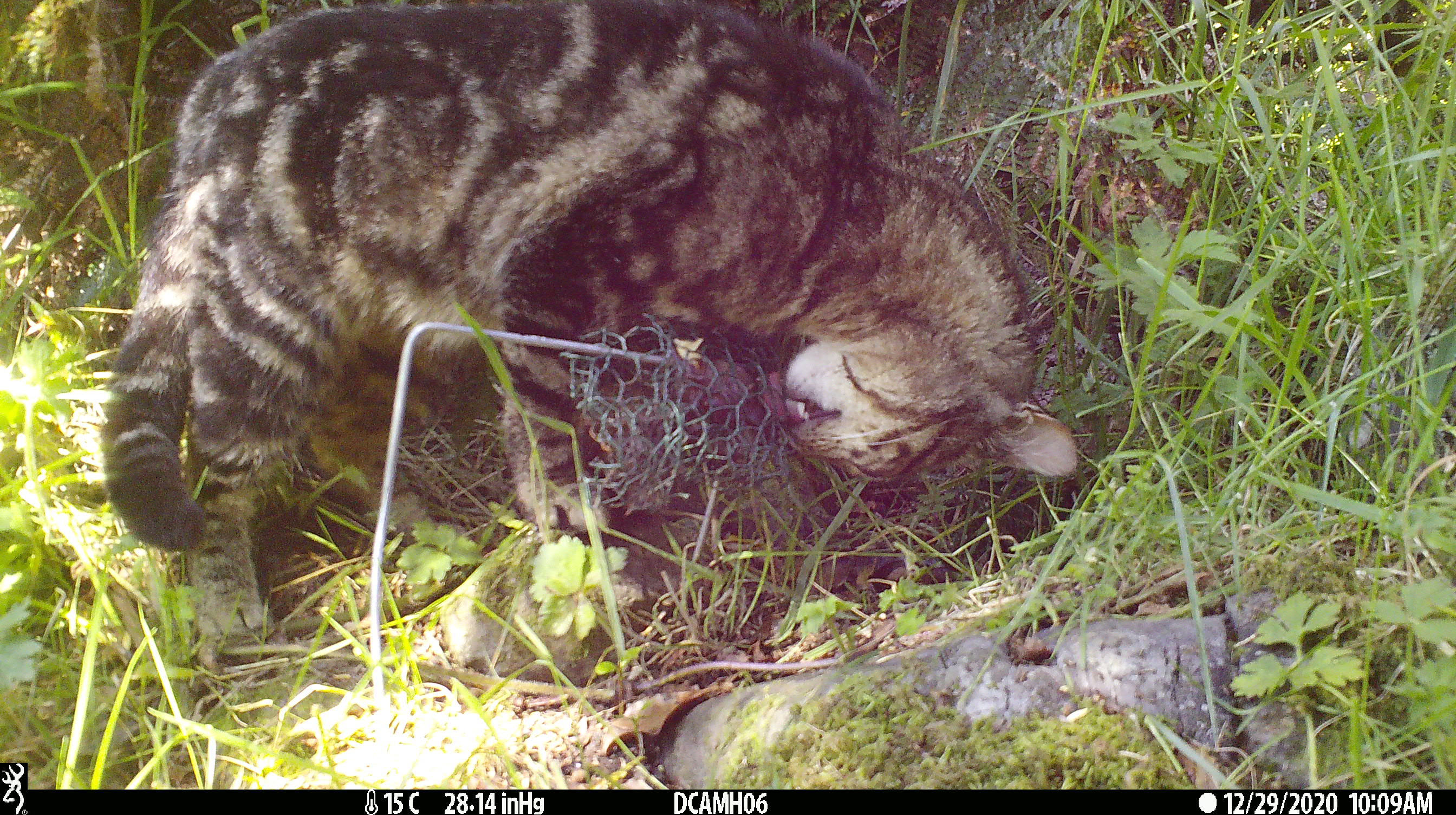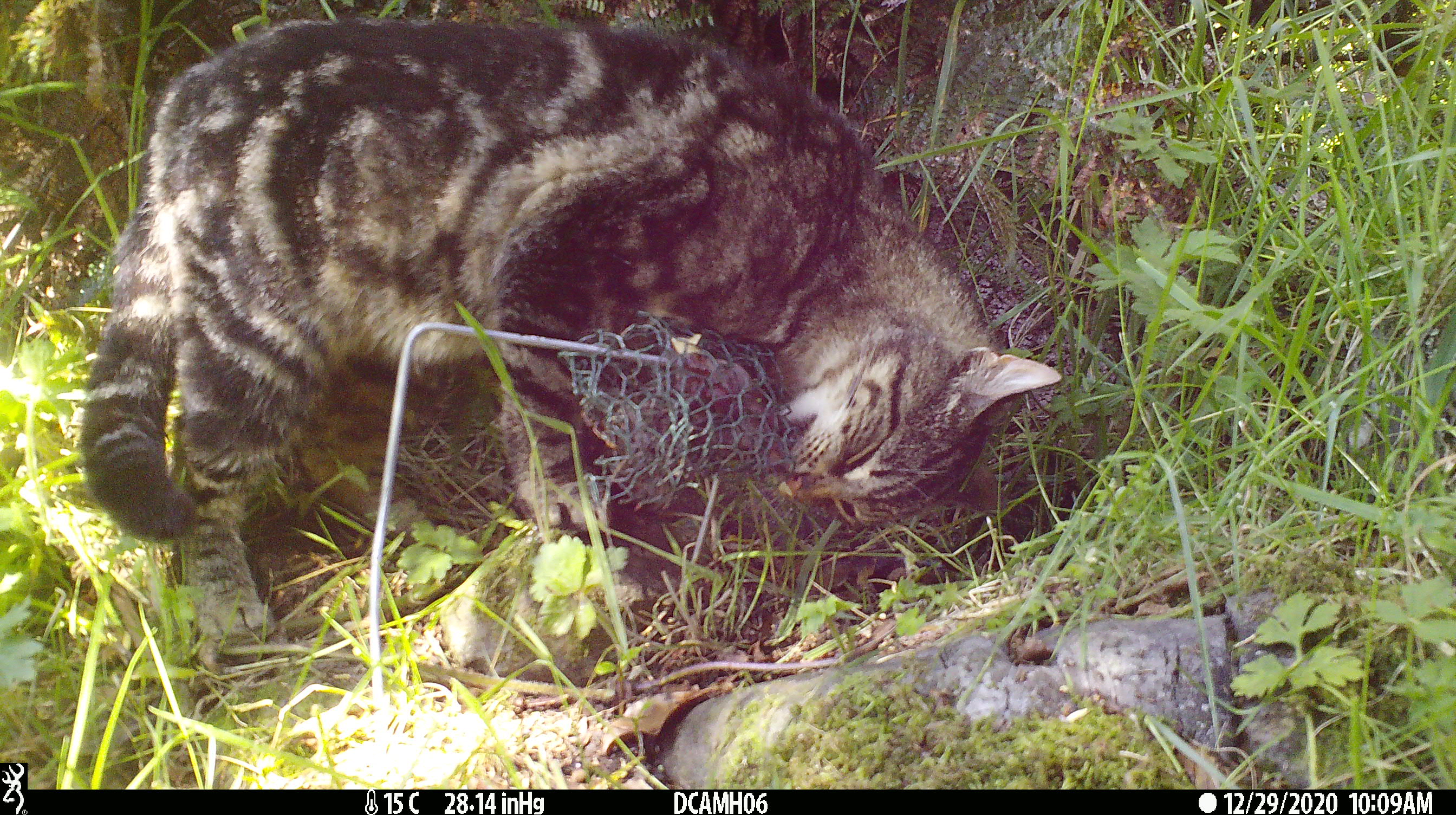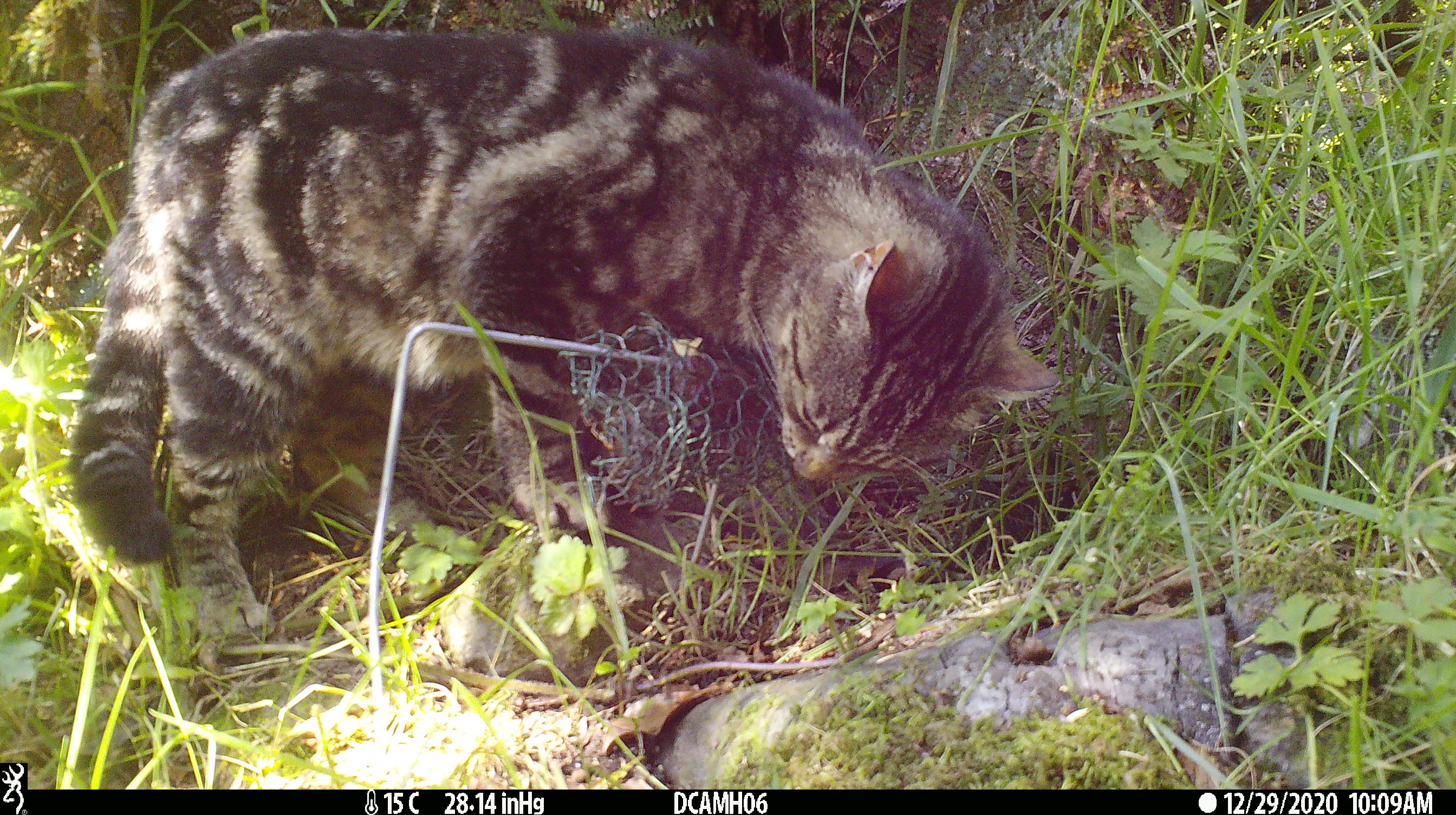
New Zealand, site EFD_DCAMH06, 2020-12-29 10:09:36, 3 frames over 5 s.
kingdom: Animalia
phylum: Chordata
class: Mammalia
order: Carnivora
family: Felidae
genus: Felis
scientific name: Felis catus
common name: domestic cat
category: cat